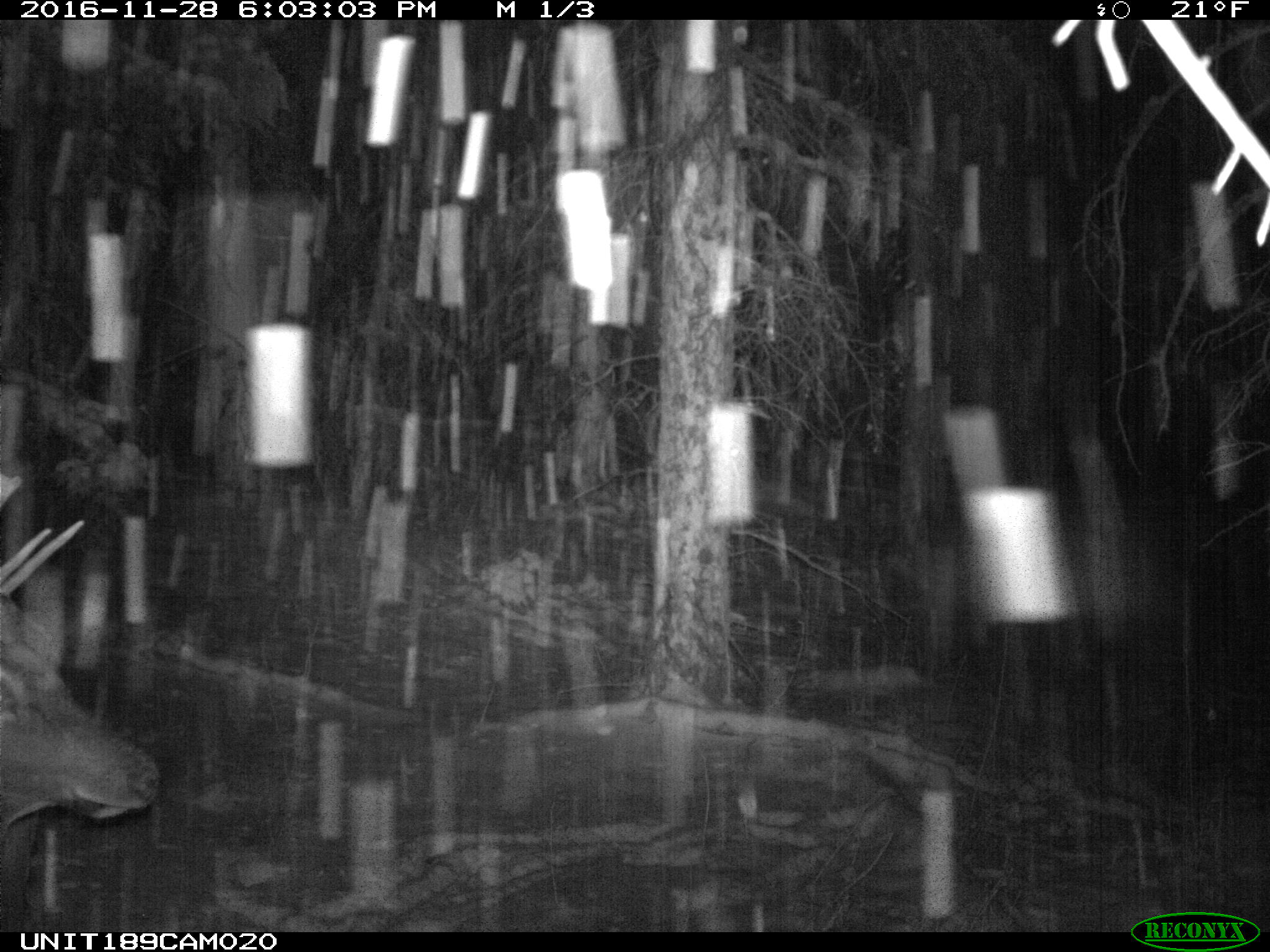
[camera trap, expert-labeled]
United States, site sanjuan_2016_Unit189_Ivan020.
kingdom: Animalia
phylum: Chordata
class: Mammalia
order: Artiodactyla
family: Cervidae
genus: Cervus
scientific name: Cervus elaphus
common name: red deer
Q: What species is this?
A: Cervus elaphus (red deer).